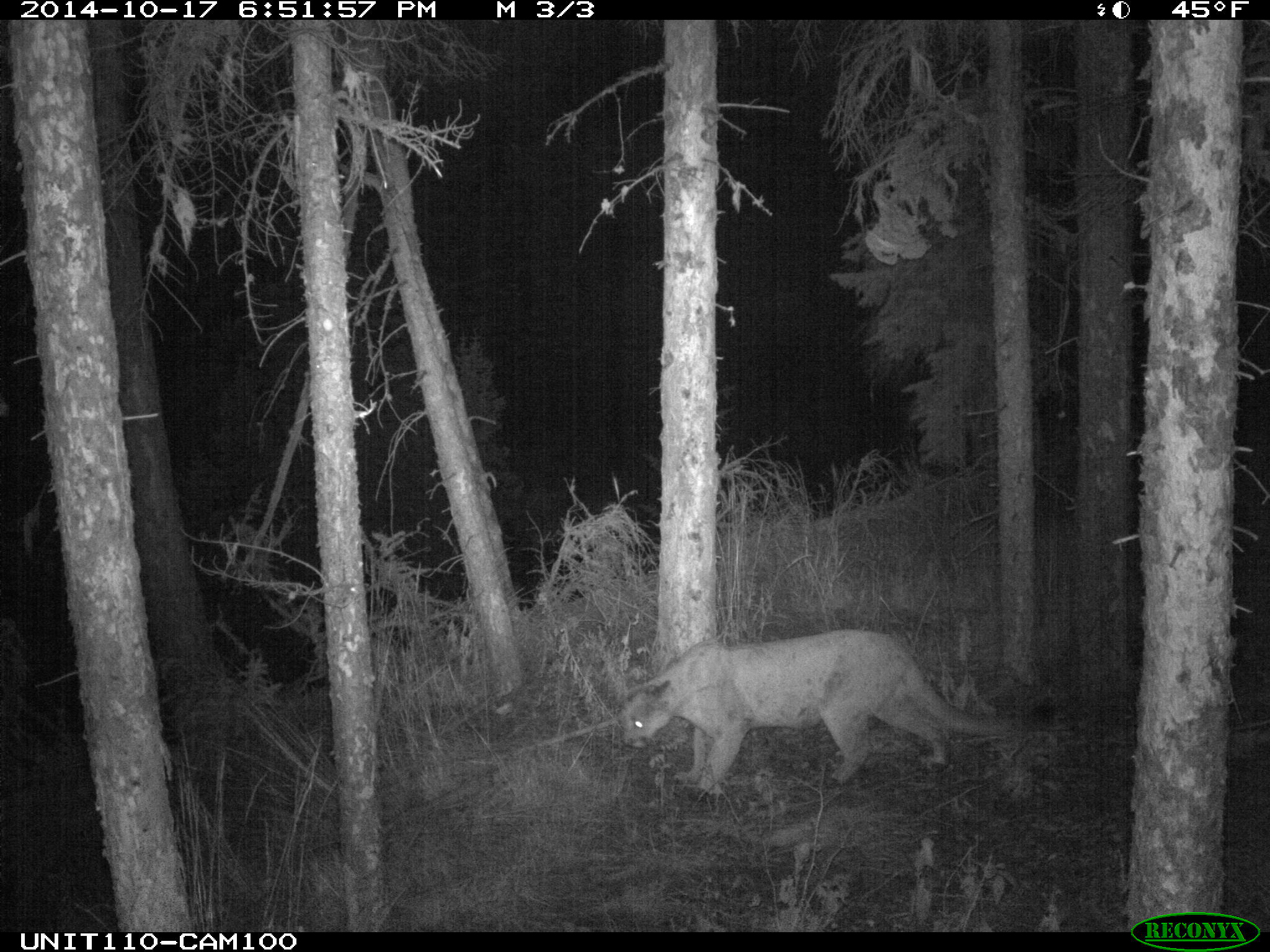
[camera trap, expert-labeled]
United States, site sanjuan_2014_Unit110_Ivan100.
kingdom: Animalia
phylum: Chordata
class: Mammalia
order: Carnivora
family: Felidae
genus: Puma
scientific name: Puma concolor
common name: mountain lion